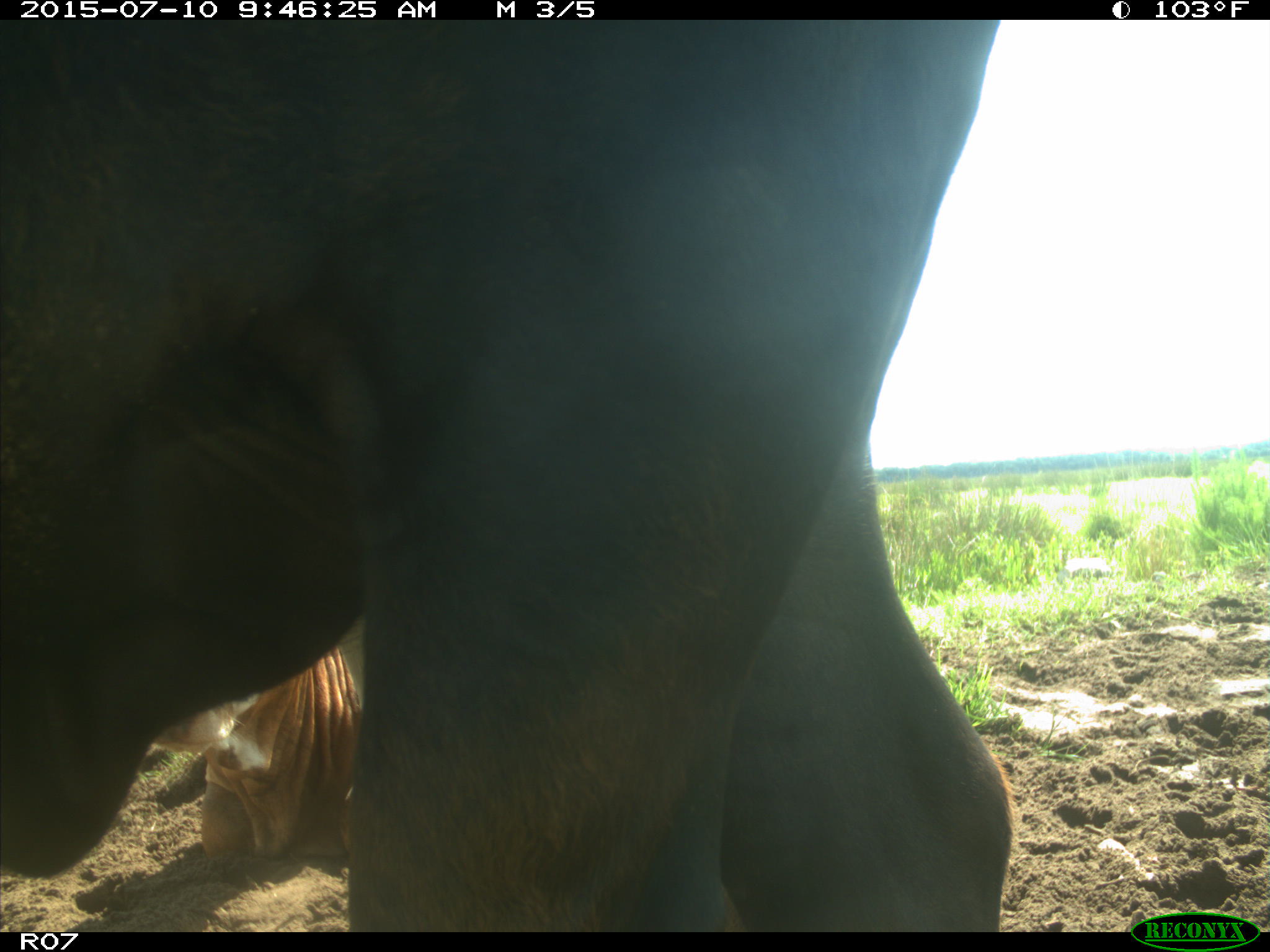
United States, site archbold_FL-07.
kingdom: Animalia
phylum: Chordata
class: Mammalia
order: Artiodactyla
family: Bovidae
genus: Bos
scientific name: Bos taurus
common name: domestic cow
Bos taurus (domestic cow).